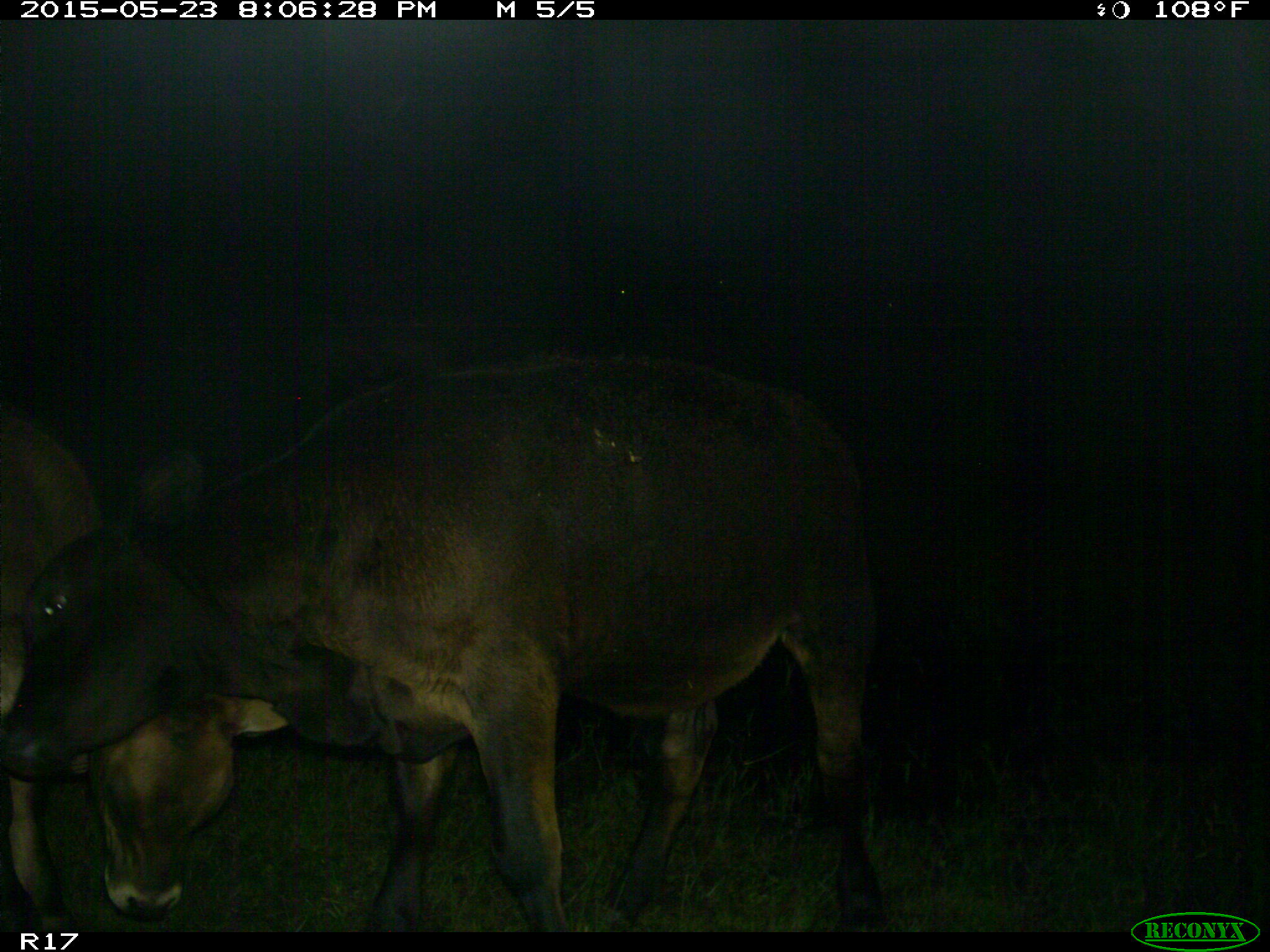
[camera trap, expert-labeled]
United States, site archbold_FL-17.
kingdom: Animalia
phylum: Chordata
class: Mammalia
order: Artiodactyla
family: Bovidae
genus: Bos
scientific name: Bos taurus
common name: domestic cow